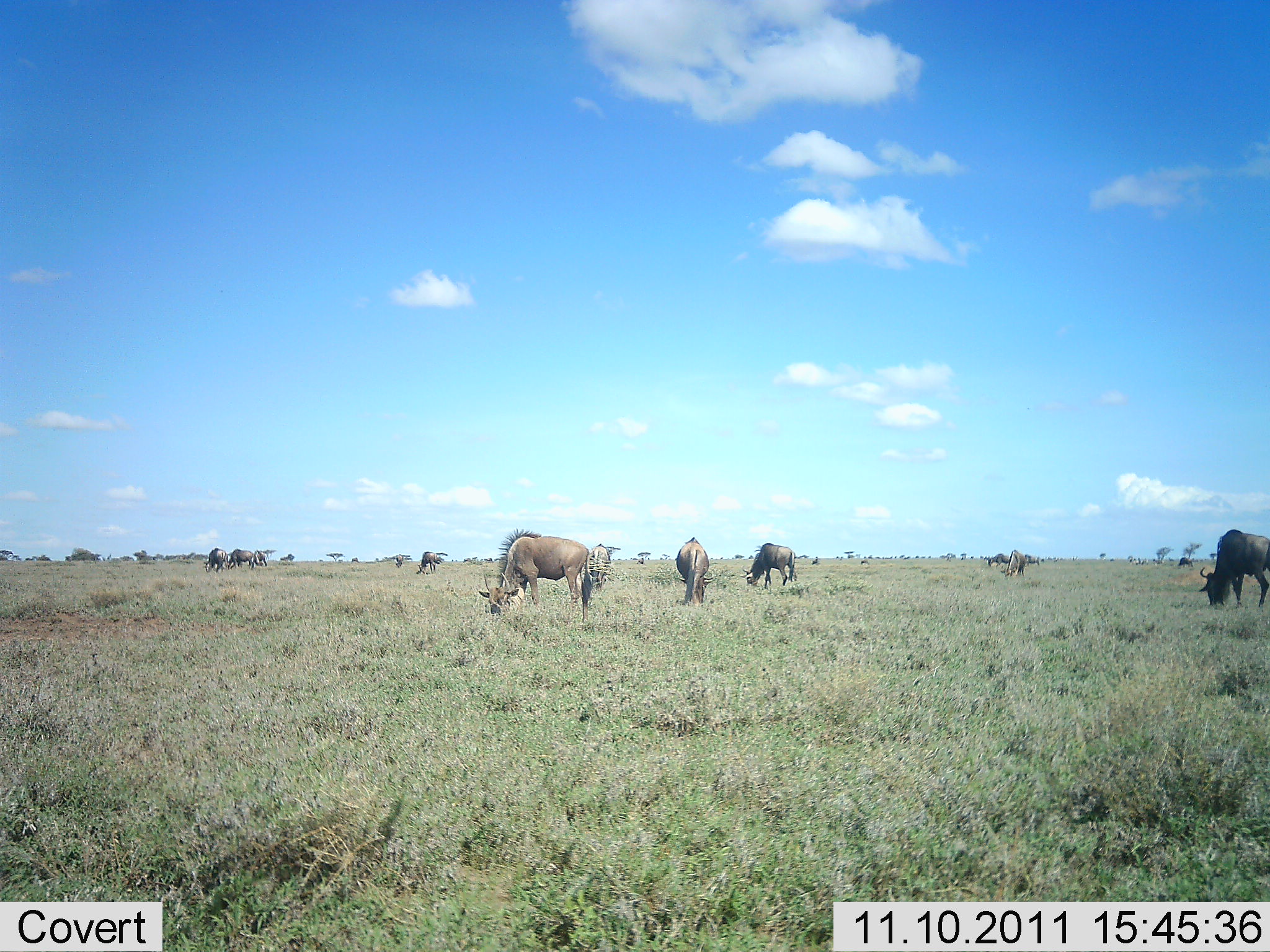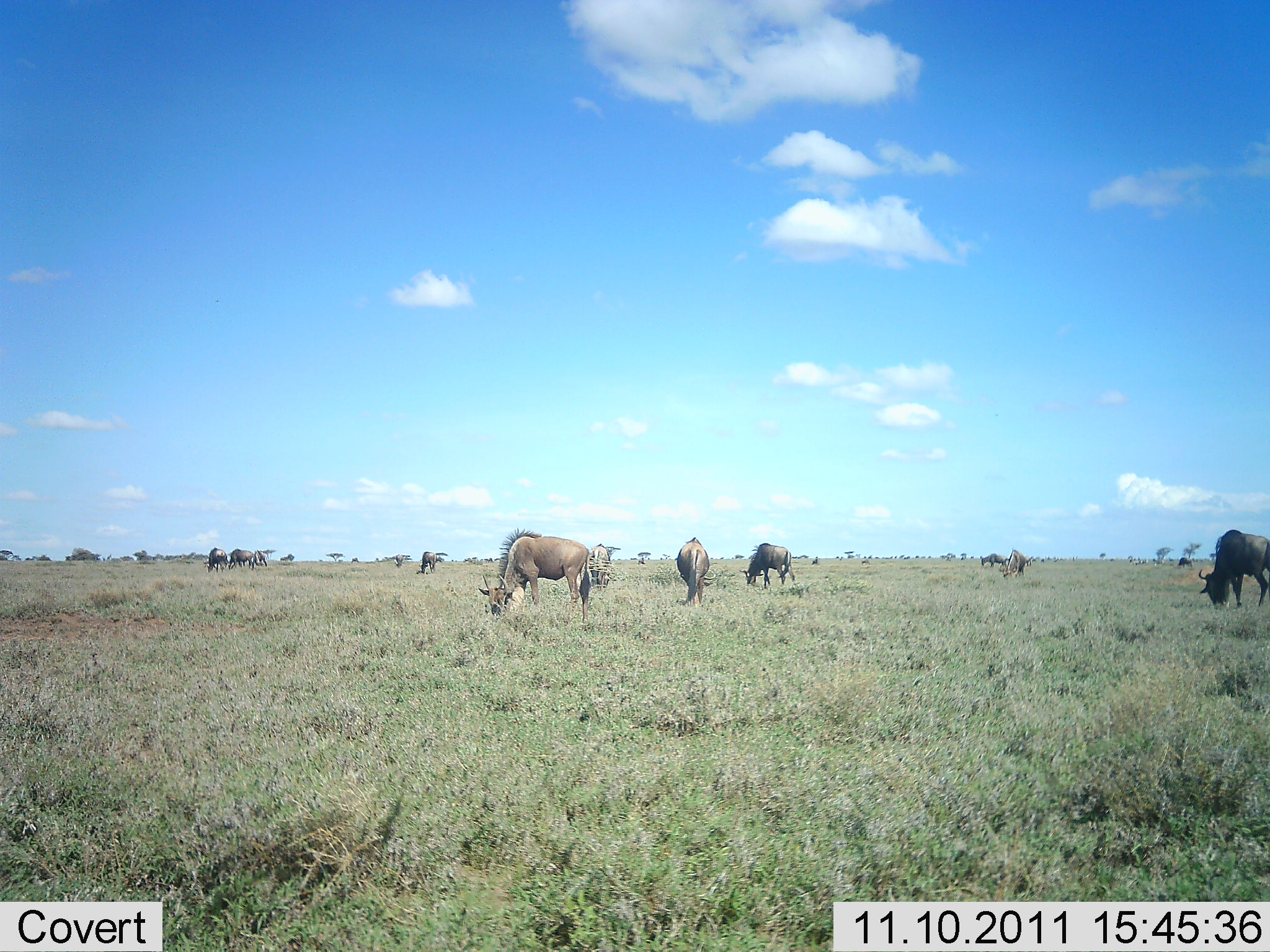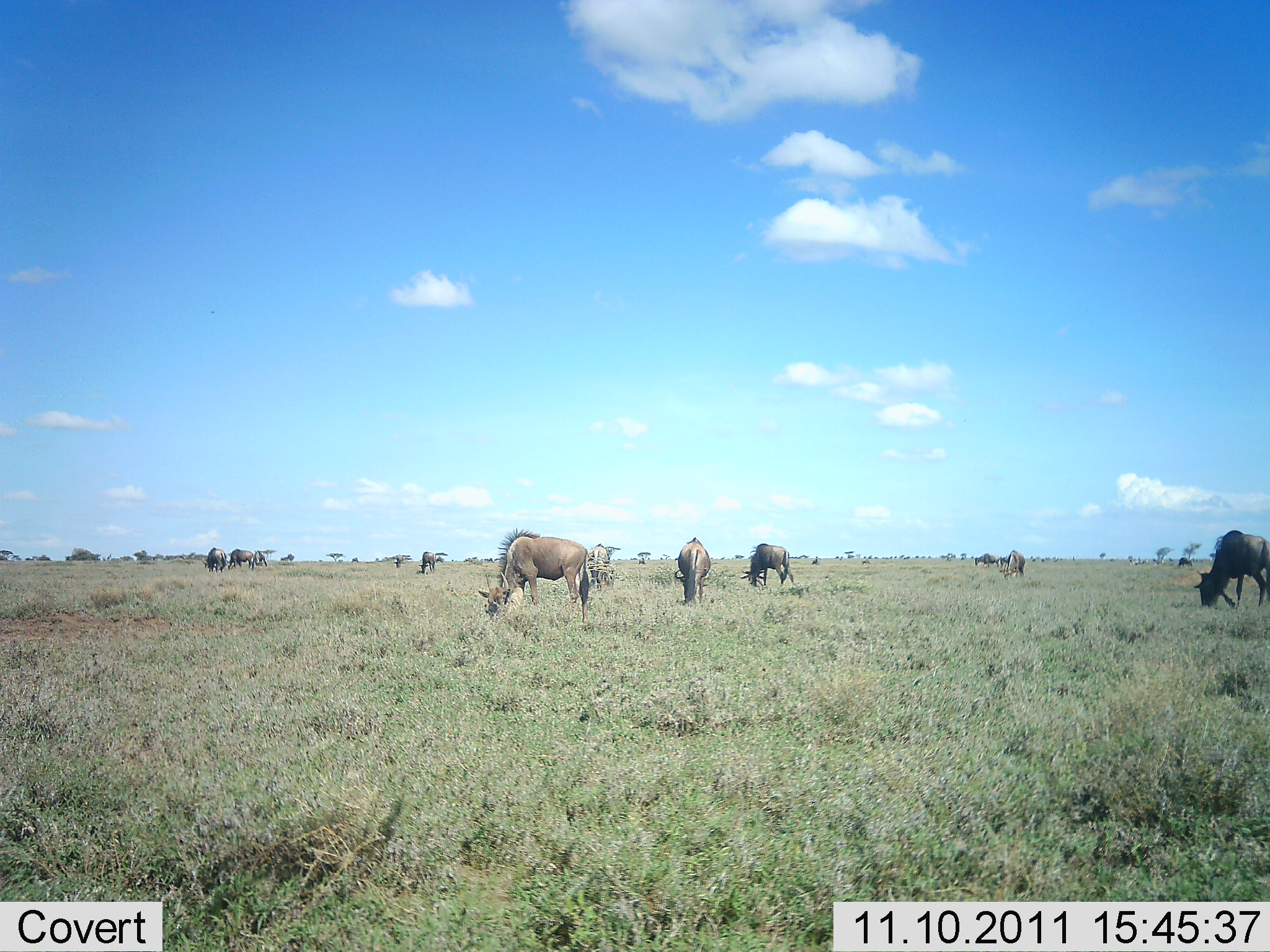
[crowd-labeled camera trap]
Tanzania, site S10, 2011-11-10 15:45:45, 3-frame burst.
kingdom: Animalia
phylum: Chordata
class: Mammalia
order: Artiodactyla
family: Bovidae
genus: Connochaetes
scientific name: Connochaetes taurinus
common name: blue wildebeest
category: wildebeest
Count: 11-50.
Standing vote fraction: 20%.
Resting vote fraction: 0%.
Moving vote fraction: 0%.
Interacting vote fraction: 0%.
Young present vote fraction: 0%.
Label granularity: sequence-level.